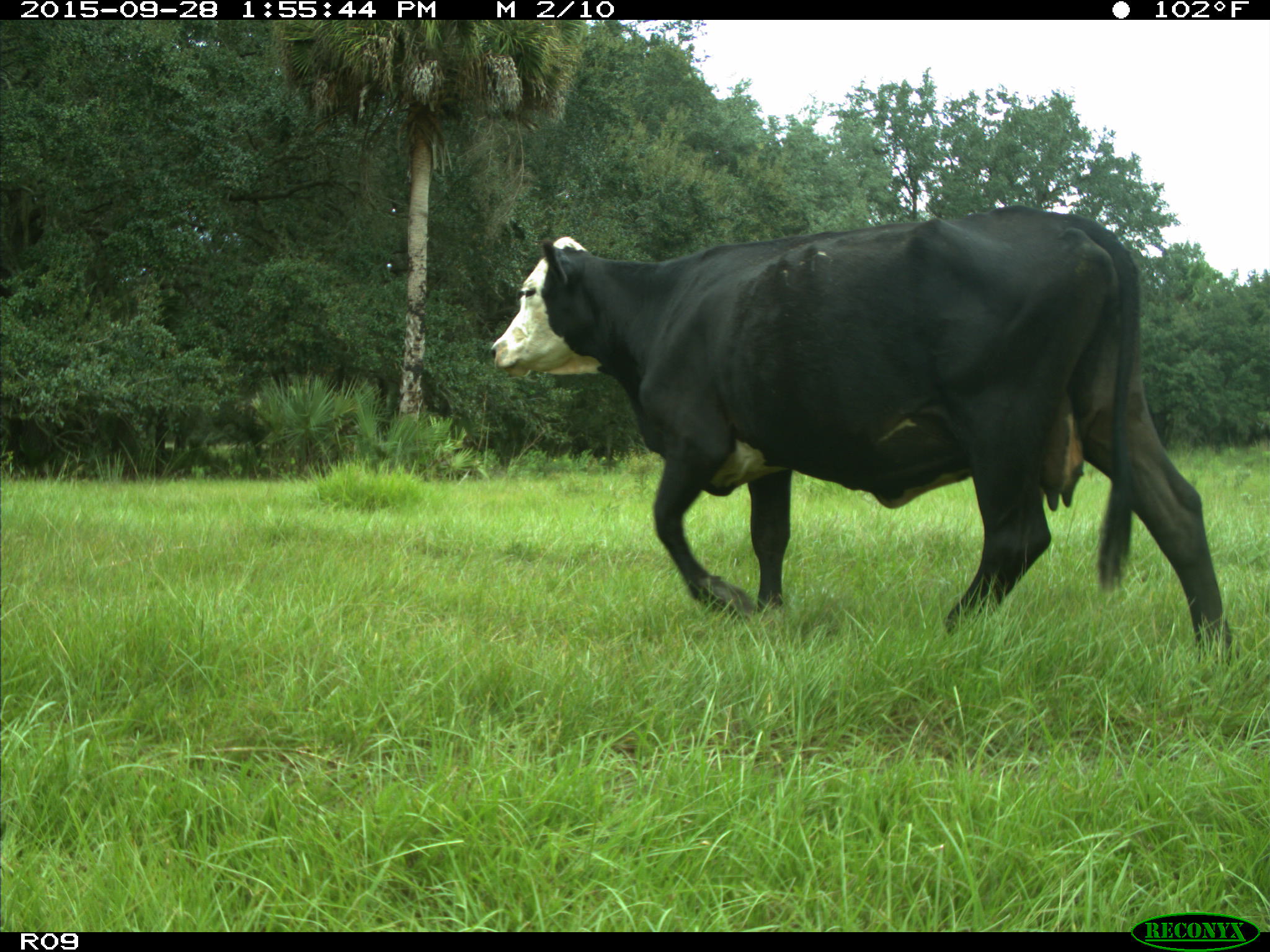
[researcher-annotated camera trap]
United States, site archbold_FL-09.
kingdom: Animalia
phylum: Chordata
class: Mammalia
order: Artiodactyla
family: Bovidae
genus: Bos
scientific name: Bos taurus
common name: domestic cow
Bos taurus (domestic cow).